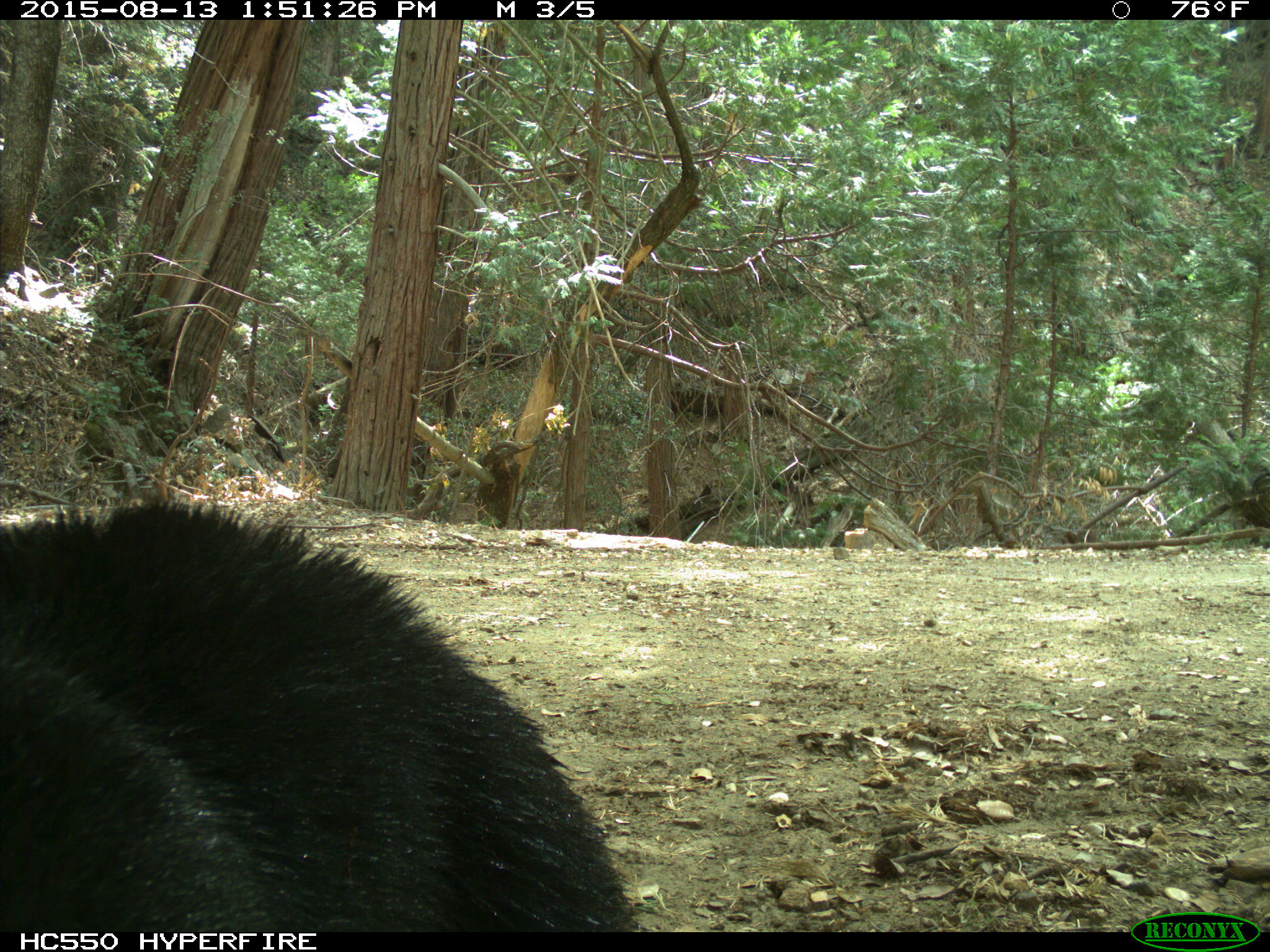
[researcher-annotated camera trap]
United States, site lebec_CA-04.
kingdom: Animalia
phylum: Chordata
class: Mammalia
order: Carnivora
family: Ursidae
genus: Ursus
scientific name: Ursus americanus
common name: american black bear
Ursus americanus (american black bear).